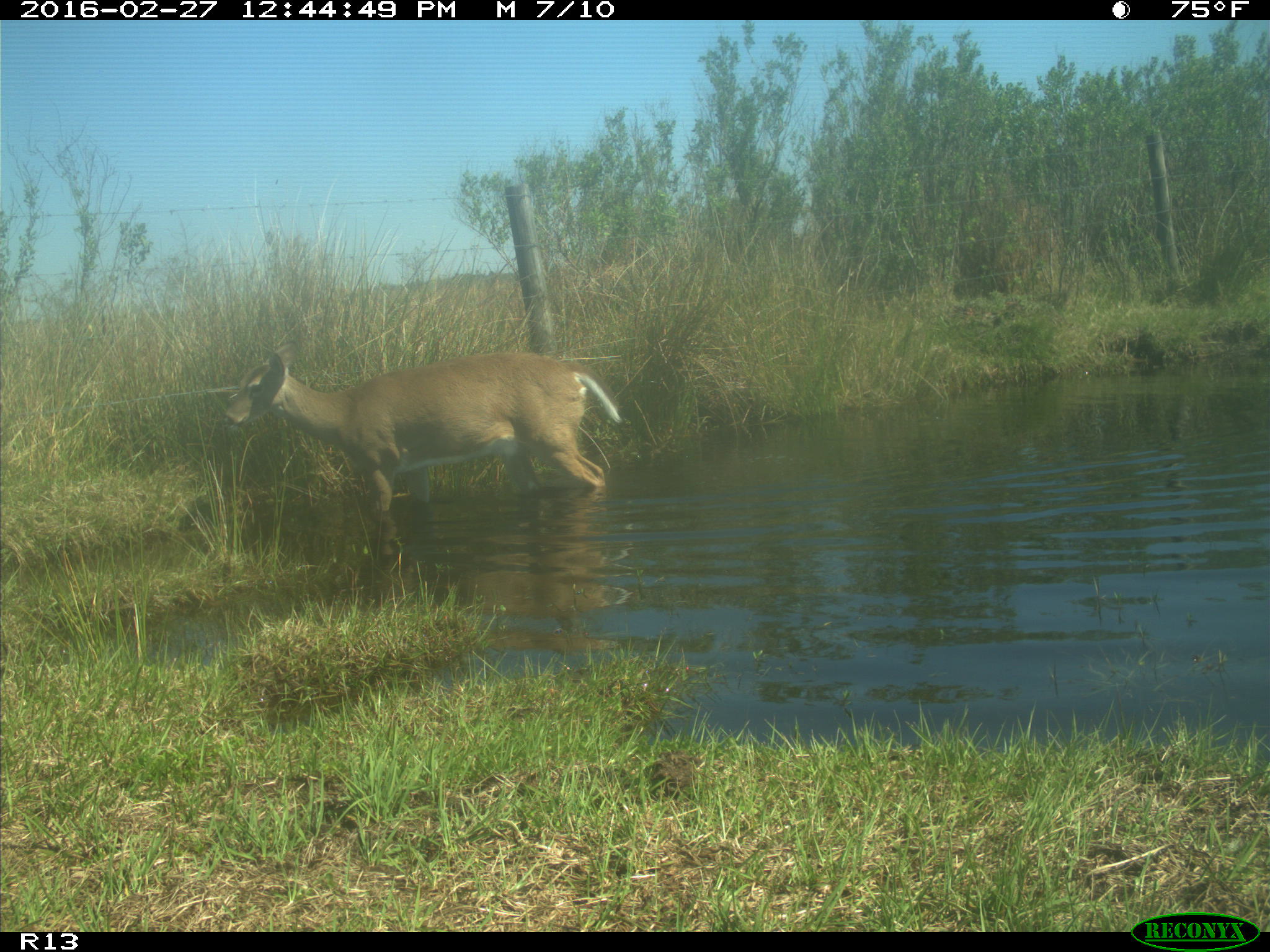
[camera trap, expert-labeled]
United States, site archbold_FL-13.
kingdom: Animalia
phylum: Chordata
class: Mammalia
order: Artiodactyla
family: Cervidae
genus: Odocoileus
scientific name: Odocoileus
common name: deer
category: unidentified deer